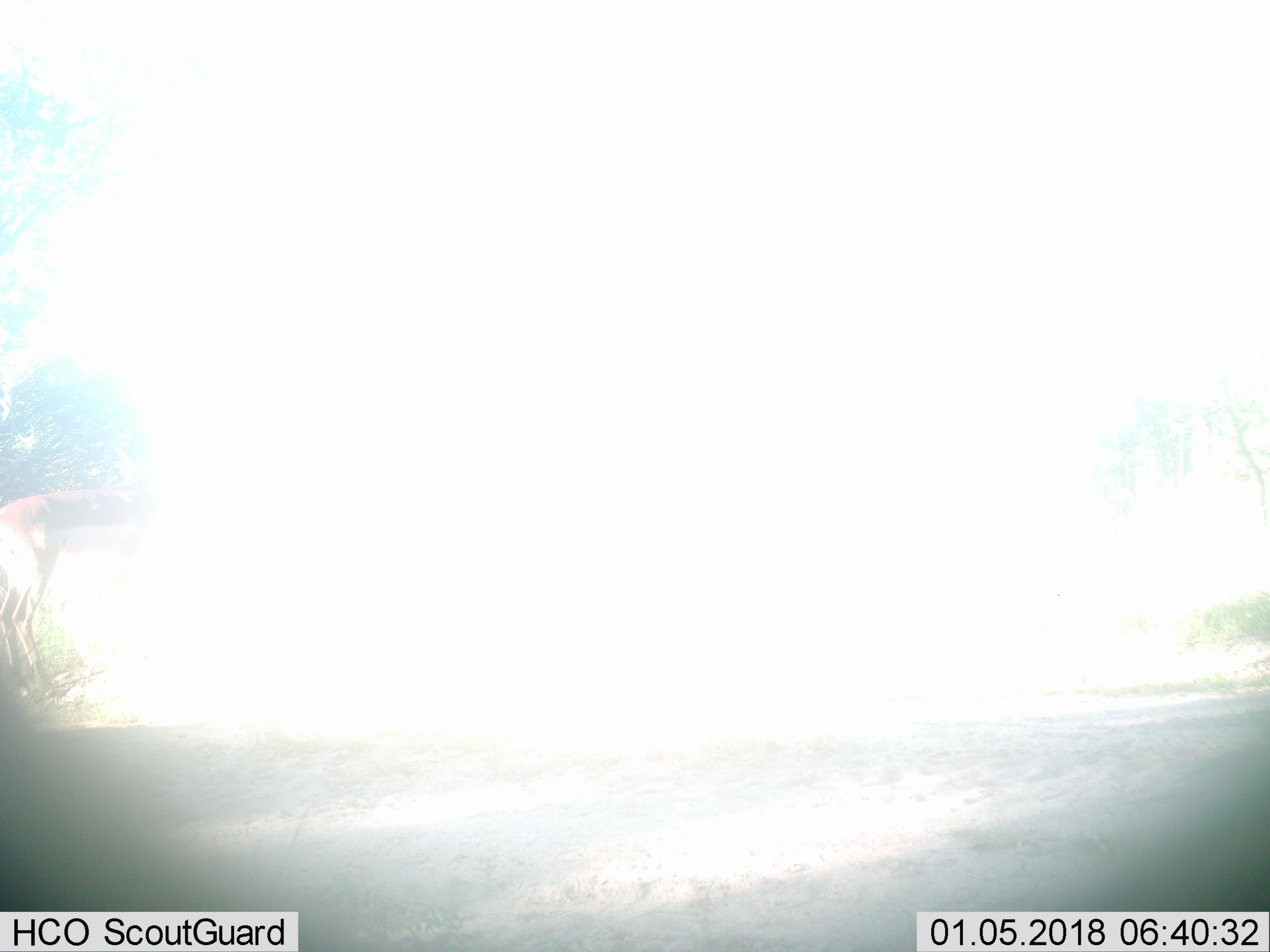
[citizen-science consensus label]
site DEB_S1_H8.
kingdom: Animalia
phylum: Chordata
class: Mammalia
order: Artiodactyla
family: Bovidae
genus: Aepyceros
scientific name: Aepyceros melampus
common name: impala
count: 1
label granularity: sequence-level